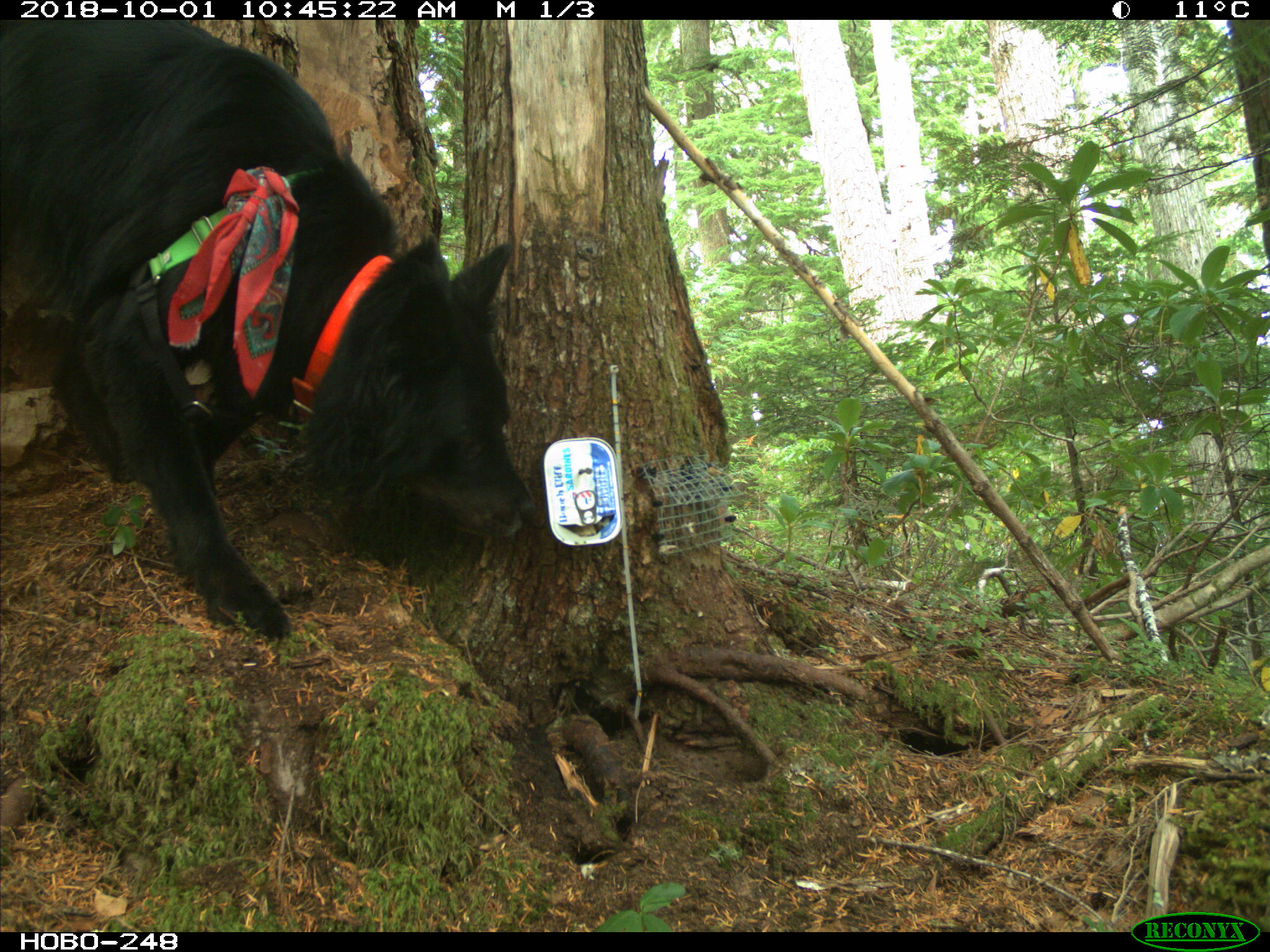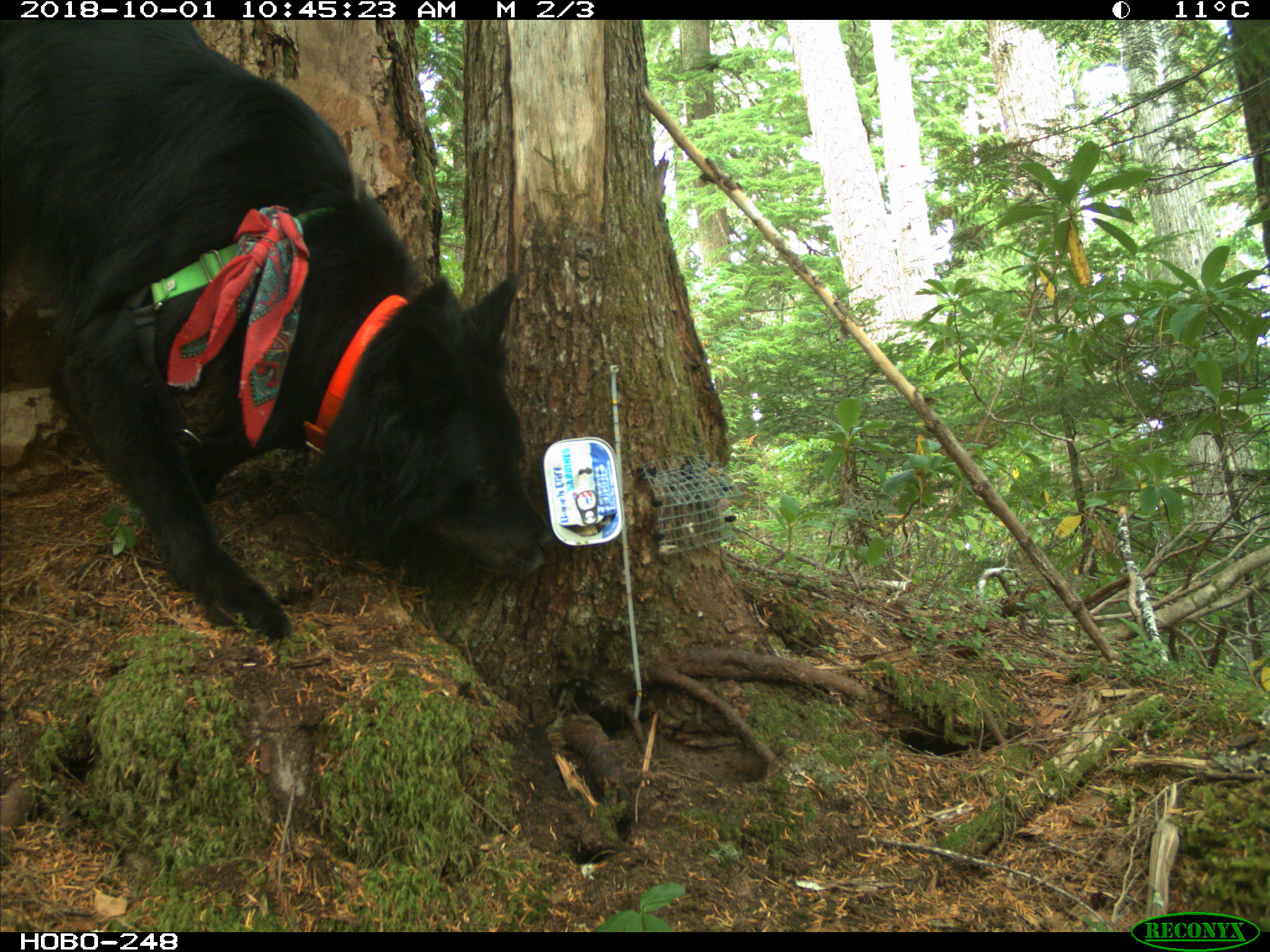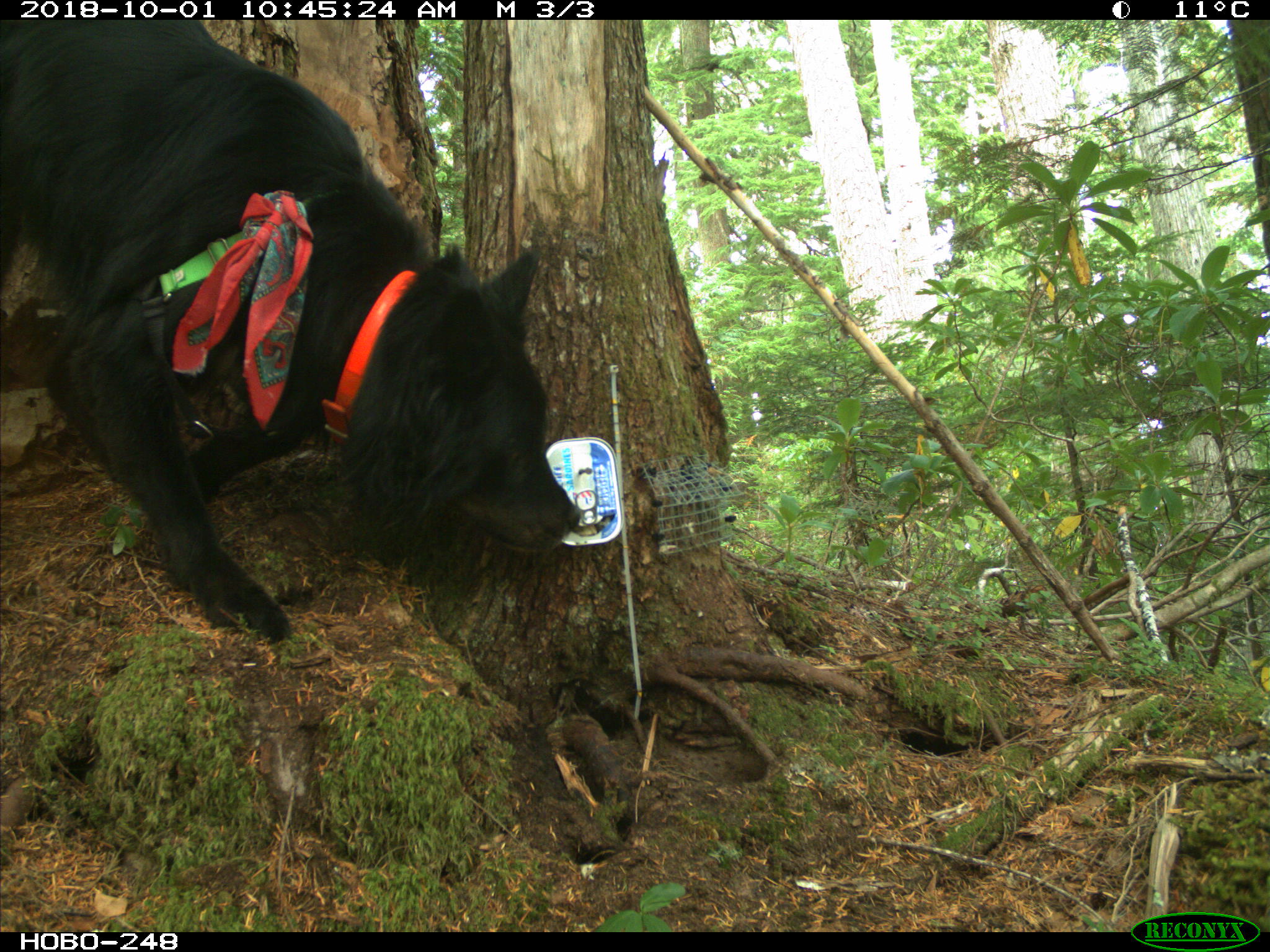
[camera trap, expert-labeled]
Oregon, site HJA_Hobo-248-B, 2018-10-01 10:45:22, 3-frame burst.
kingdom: Animalia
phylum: Chordata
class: Mammalia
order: Carnivora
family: Canidae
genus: Canis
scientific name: Canis familiaris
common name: domestic dog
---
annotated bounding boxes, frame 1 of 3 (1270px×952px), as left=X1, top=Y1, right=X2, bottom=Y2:
domestic dog: left=1, top=21, right=546, bottom=637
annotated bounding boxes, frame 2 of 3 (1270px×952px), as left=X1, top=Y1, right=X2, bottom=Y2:
domestic dog: left=2, top=21, right=557, bottom=635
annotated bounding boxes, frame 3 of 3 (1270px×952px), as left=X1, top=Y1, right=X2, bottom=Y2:
domestic dog: left=1, top=21, right=584, bottom=634